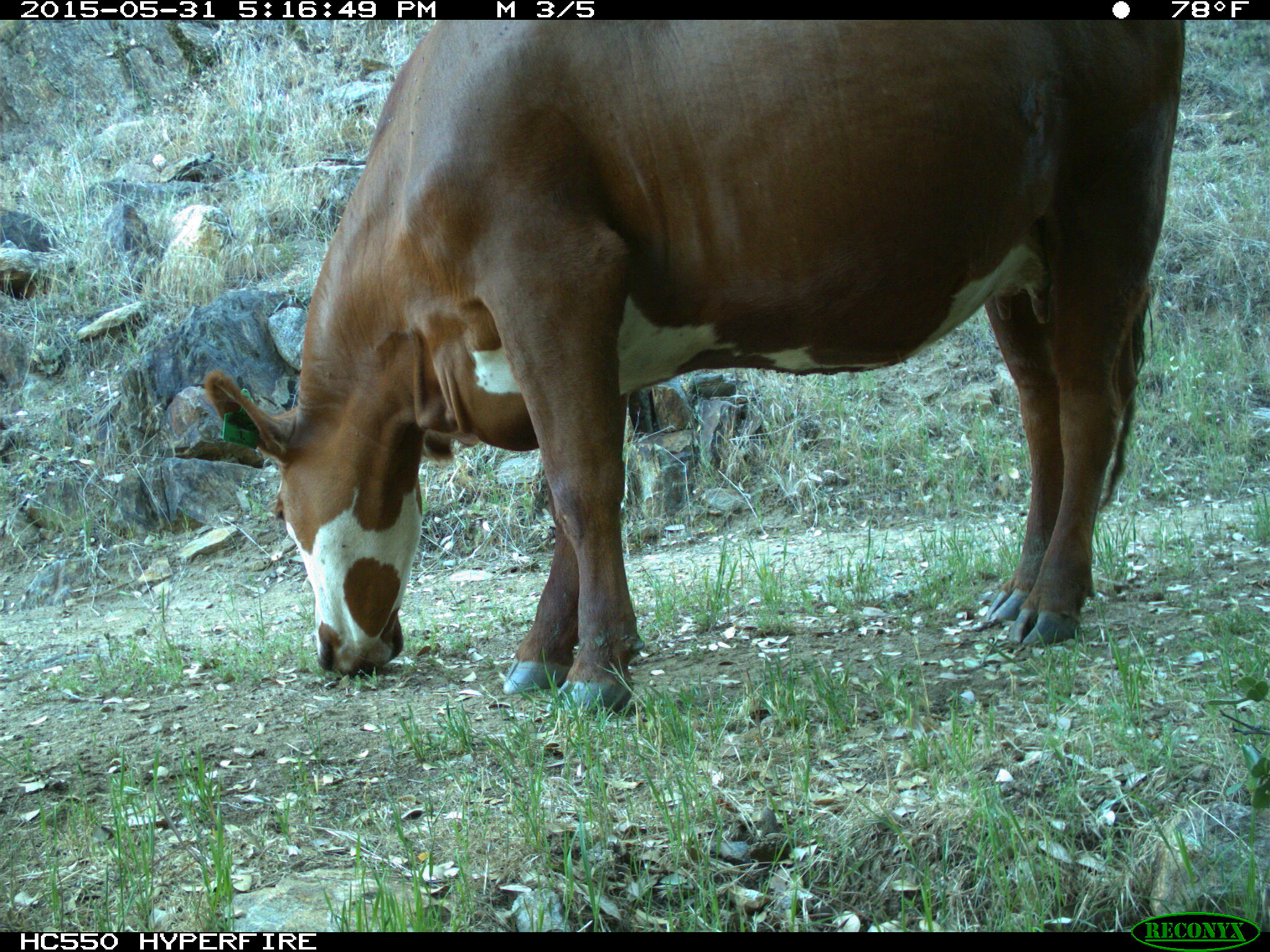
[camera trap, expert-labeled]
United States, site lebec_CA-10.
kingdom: Animalia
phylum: Chordata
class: Mammalia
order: Artiodactyla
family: Bovidae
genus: Bos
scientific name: Bos taurus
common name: domestic cow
Bos taurus (domestic cow).